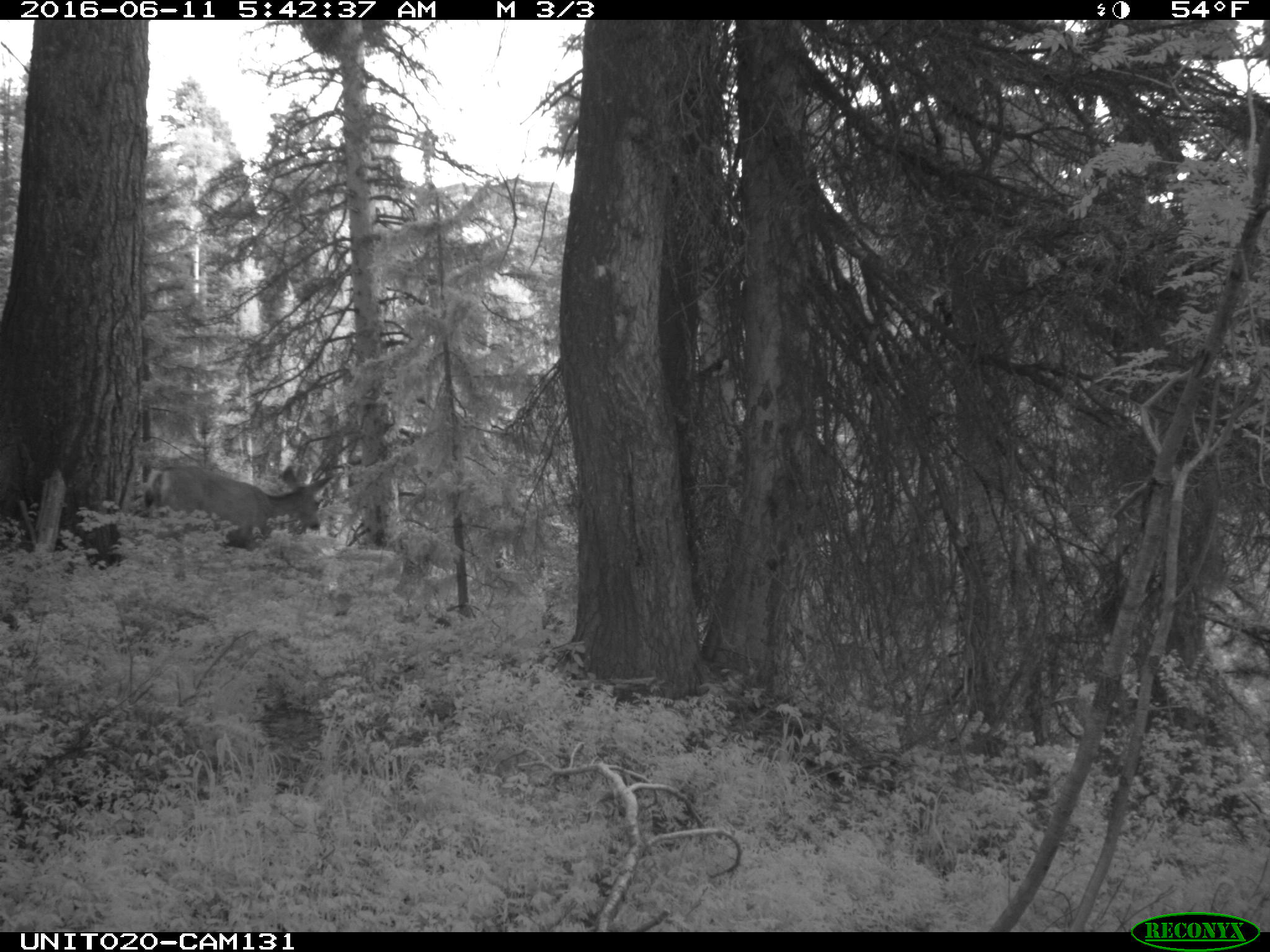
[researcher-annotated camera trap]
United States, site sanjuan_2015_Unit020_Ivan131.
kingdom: Animalia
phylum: Chordata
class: Mammalia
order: Artiodactyla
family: Cervidae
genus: Odocoileus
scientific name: Odocoileus hemionus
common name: mule deer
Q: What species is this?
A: Odocoileus hemionus (mule deer).